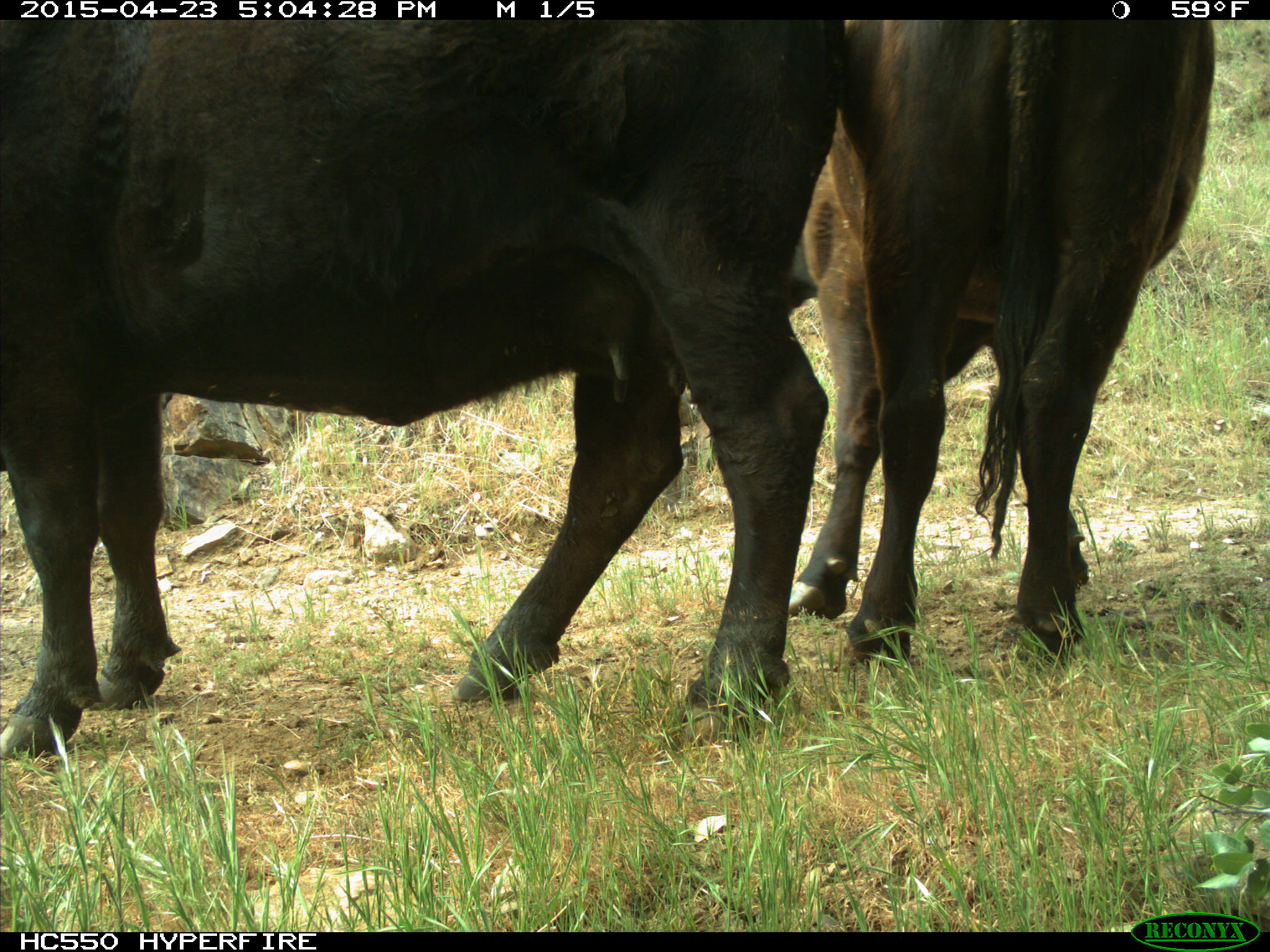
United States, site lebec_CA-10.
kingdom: Animalia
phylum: Chordata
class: Mammalia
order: Artiodactyla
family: Bovidae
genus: Bos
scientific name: Bos taurus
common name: domestic cow